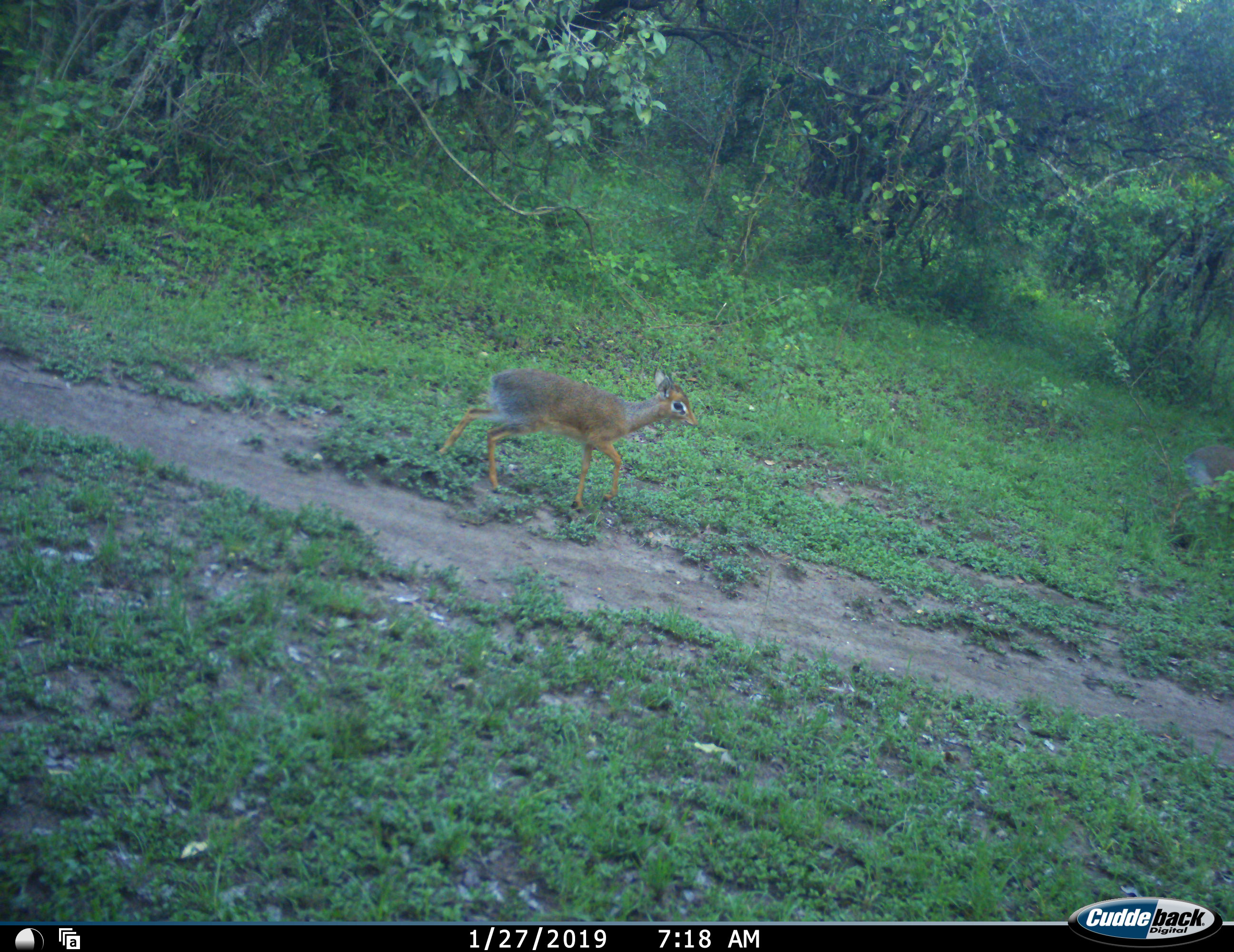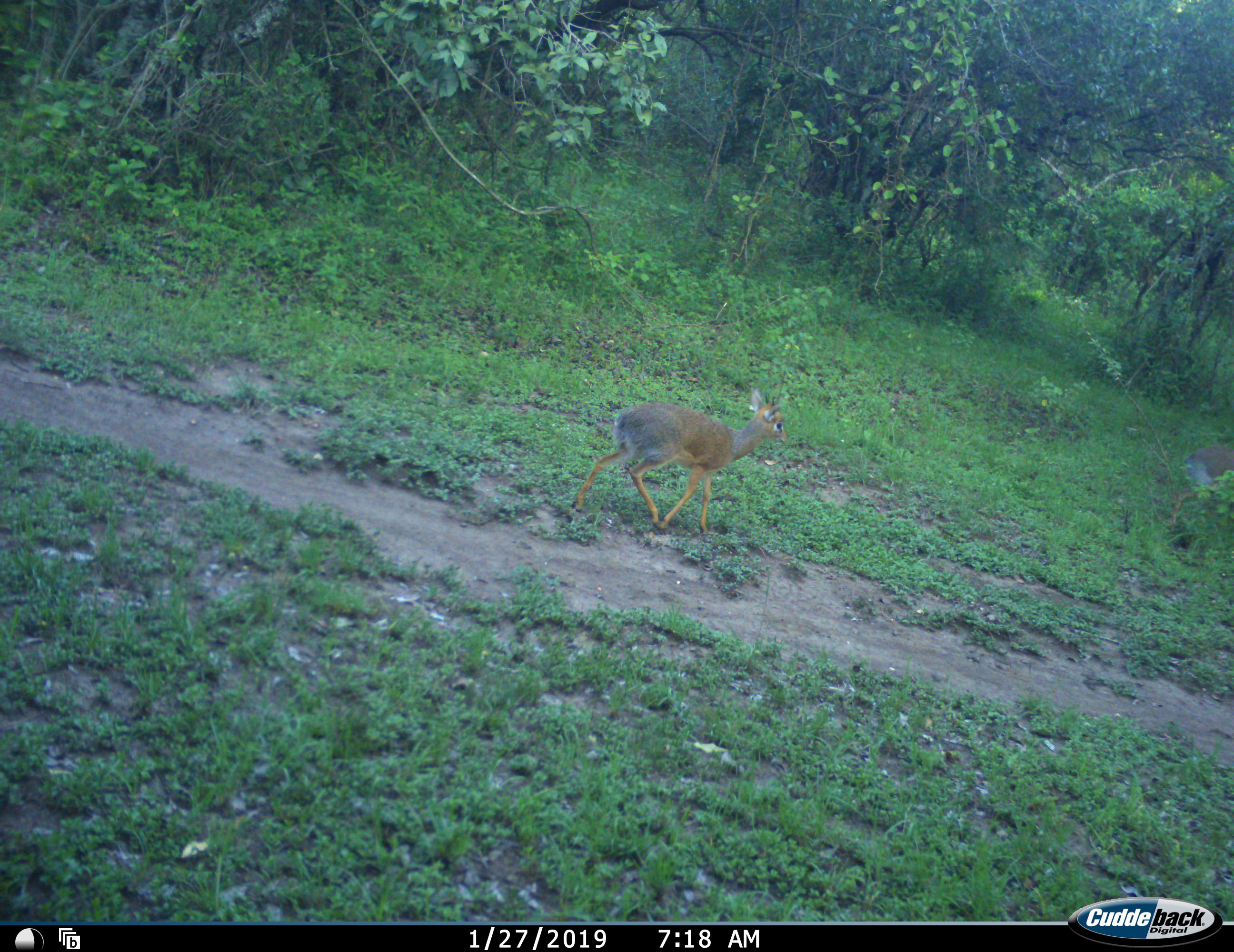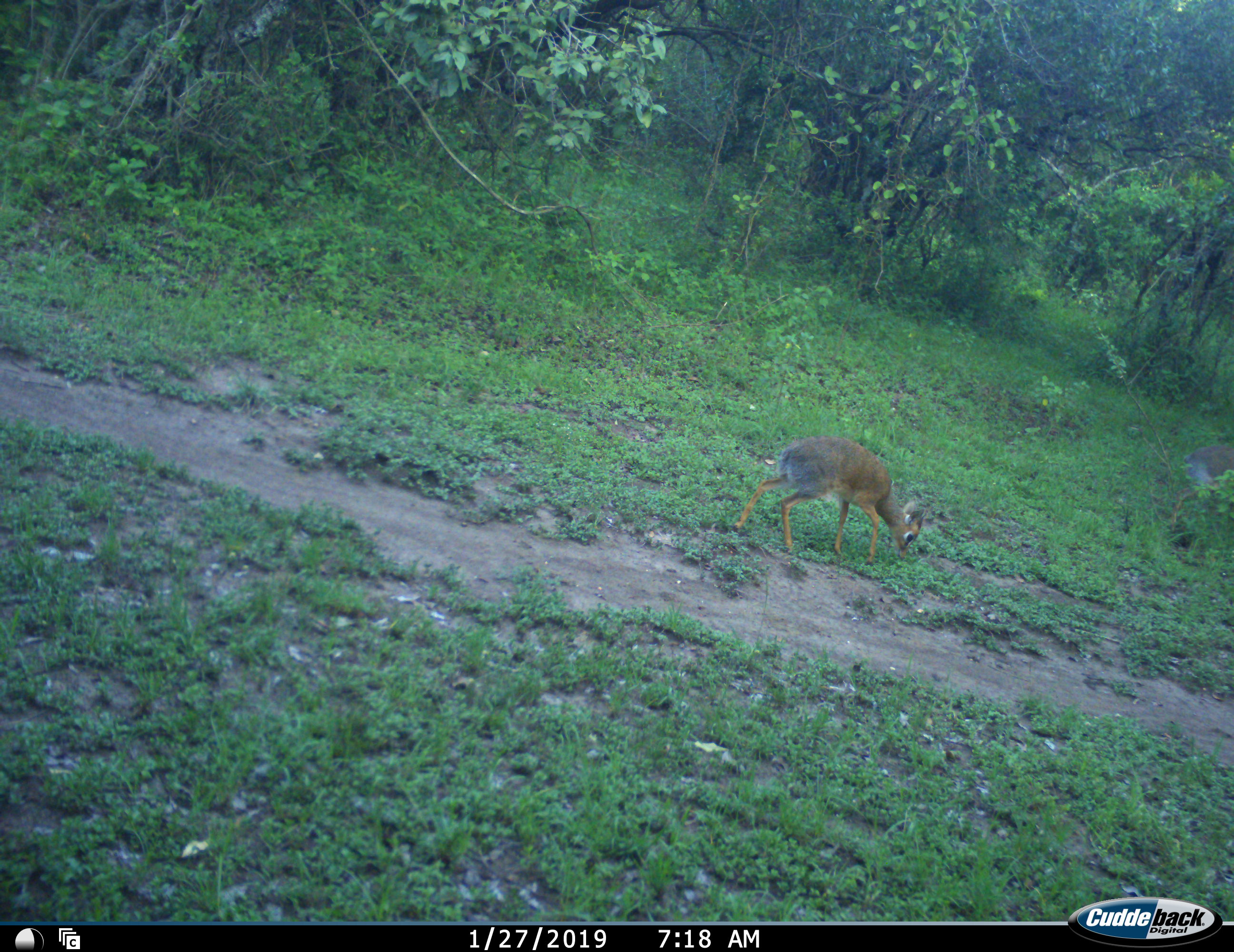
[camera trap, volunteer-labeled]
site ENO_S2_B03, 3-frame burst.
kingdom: Animalia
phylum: Chordata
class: Mammalia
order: Artiodactyla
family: Bovidae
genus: Madoqua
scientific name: Madoqua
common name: dik-dik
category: dikdik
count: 1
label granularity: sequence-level